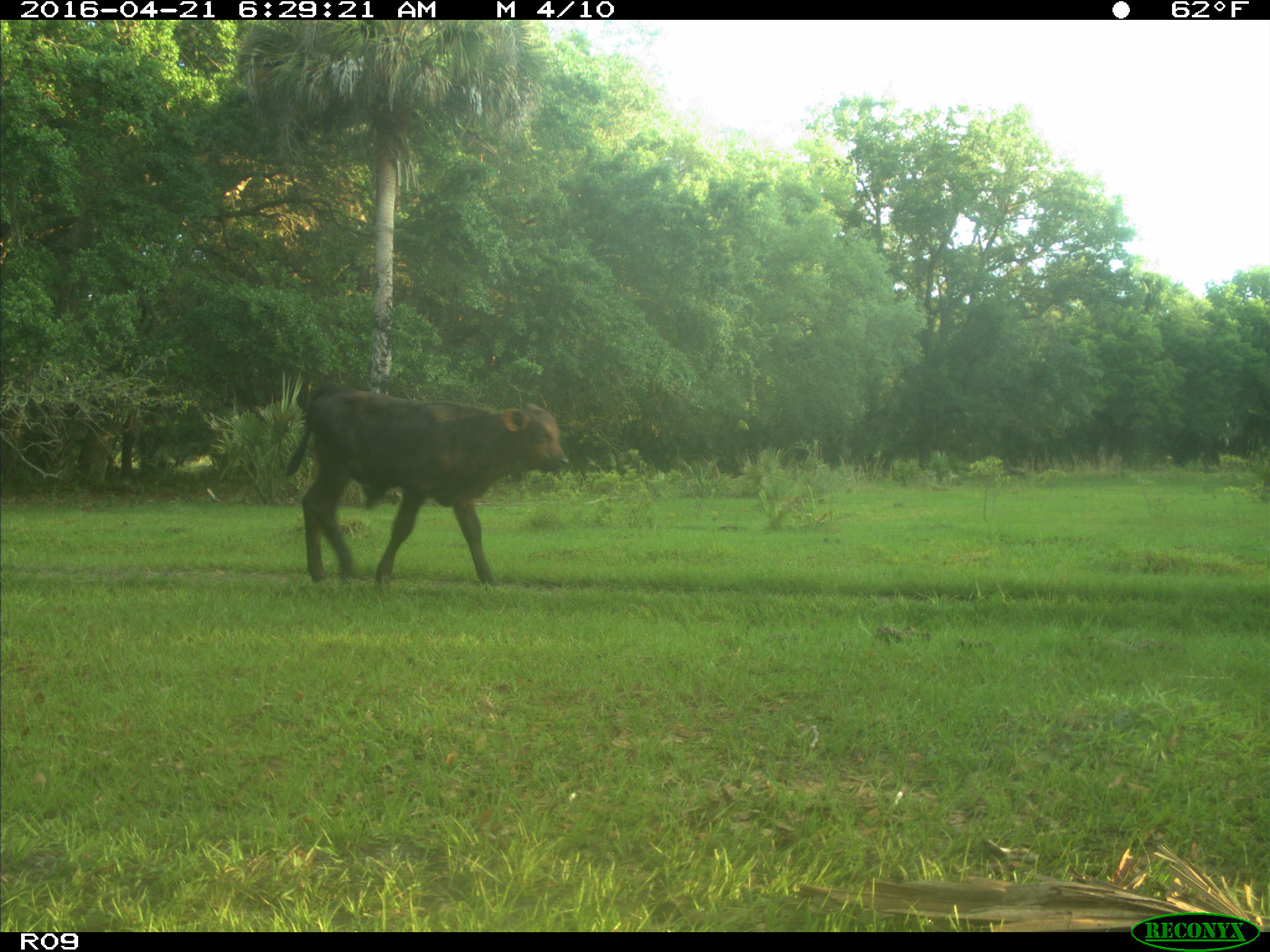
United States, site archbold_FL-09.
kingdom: Animalia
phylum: Chordata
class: Mammalia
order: Artiodactyla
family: Bovidae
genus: Bos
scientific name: Bos taurus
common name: domestic cow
Bos taurus (domestic cow).